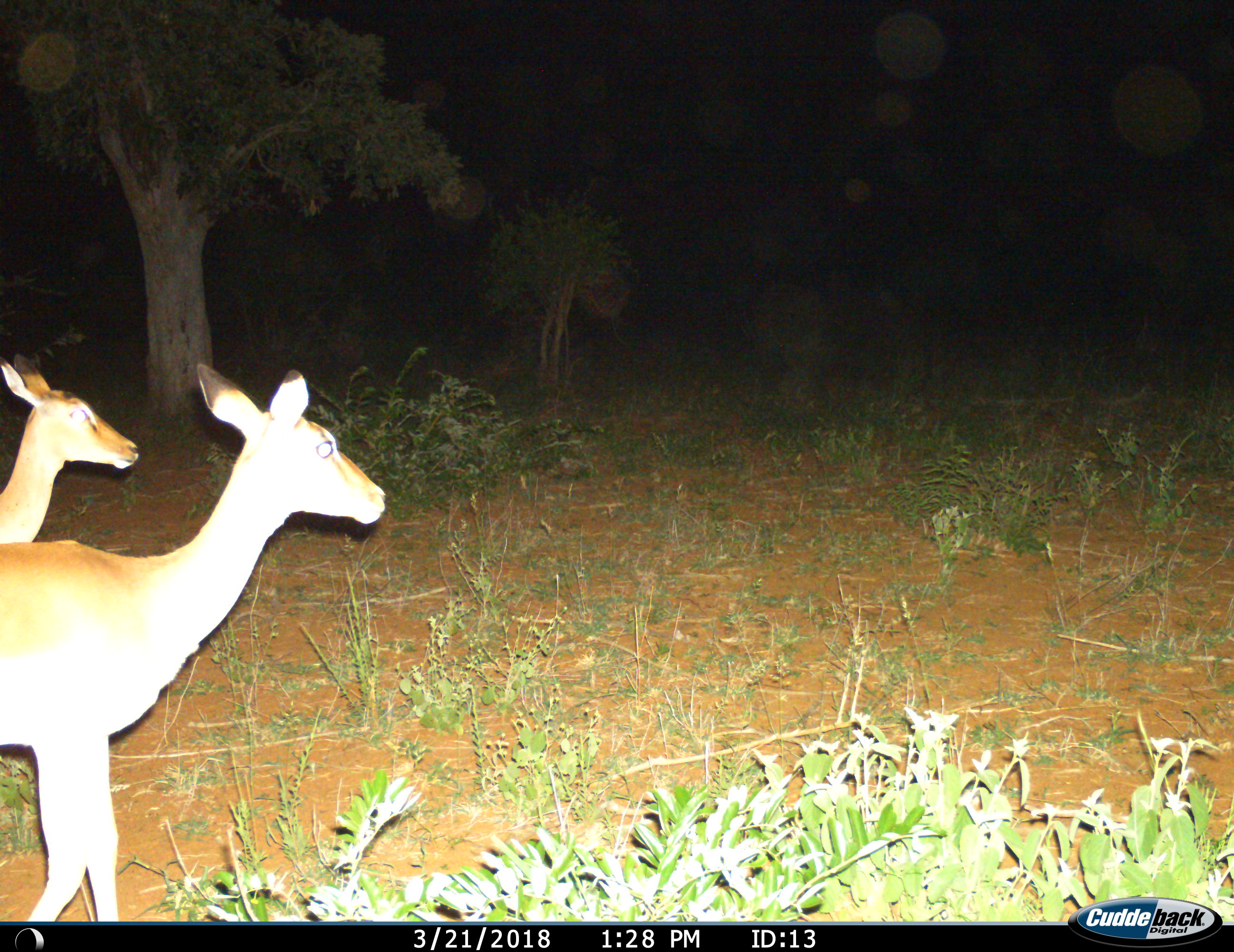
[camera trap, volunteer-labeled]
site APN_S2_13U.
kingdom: Animalia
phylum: Chordata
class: Mammalia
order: Artiodactyla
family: Bovidae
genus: Aepyceros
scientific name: Aepyceros melampus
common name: impala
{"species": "impala (Aepyceros melampus)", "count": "2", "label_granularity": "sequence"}